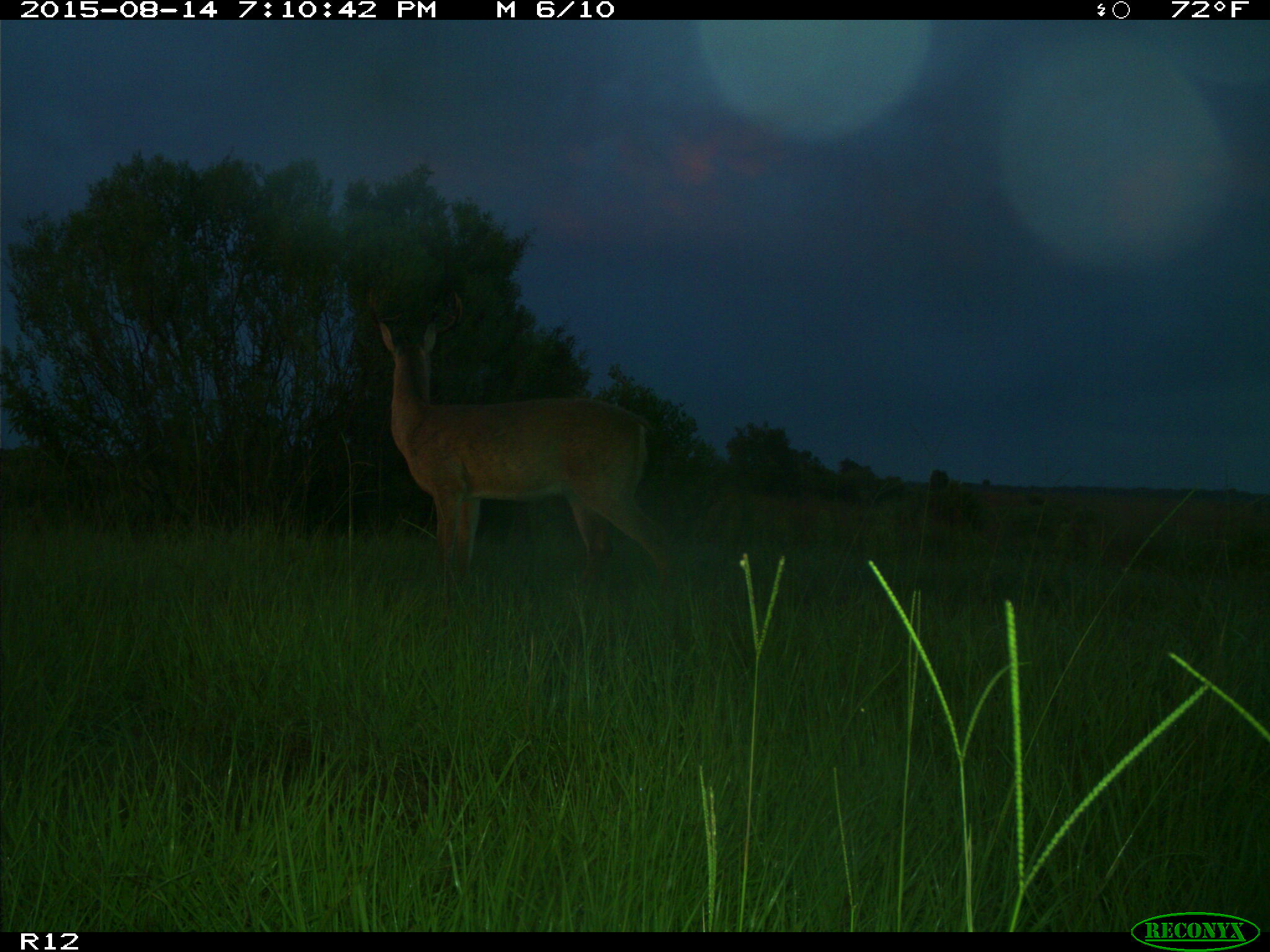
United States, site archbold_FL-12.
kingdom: Animalia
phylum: Chordata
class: Mammalia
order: Artiodactyla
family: Cervidae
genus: Odocoileus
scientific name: Odocoileus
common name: deer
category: unidentified deer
Unidentified deer (deer) (Odocoileus).